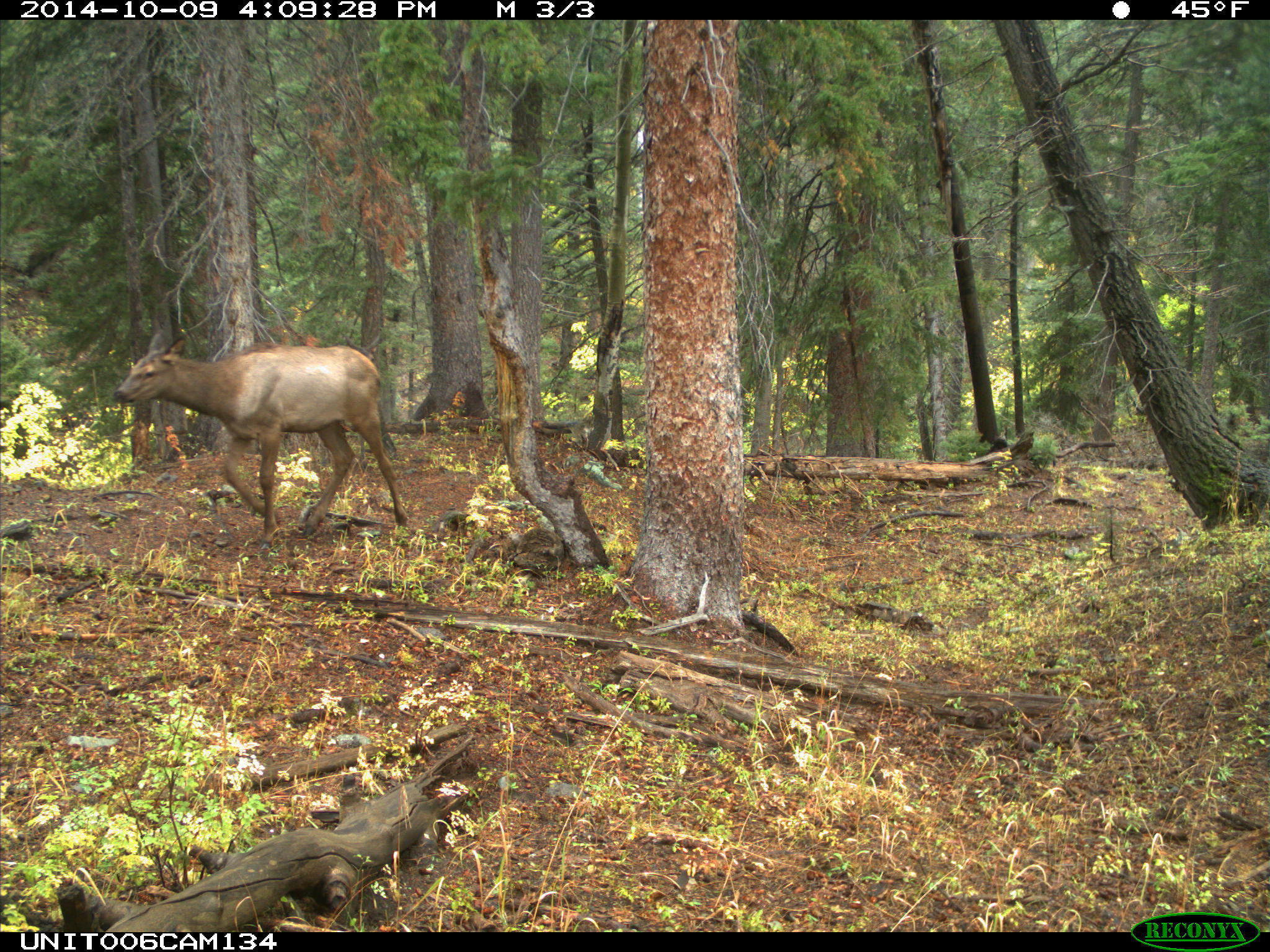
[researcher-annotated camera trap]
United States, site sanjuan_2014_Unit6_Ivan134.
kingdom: Animalia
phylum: Chordata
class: Mammalia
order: Artiodactyla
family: Cervidae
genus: Cervus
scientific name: Cervus elaphus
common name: red deer